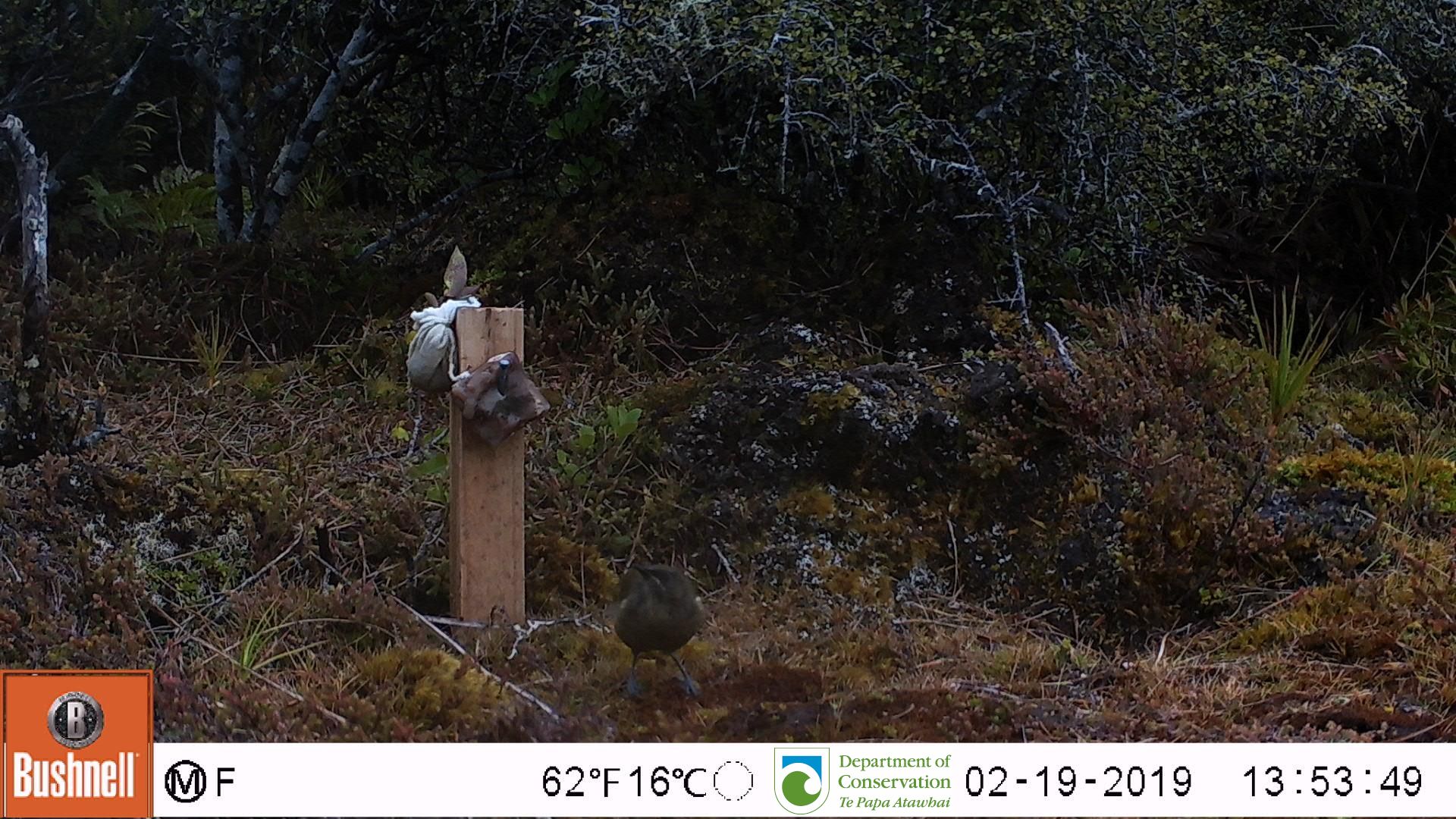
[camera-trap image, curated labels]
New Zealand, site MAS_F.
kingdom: Animalia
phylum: Chordata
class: Aves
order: Passeriformes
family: Meliphagidae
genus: Anthornis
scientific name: Anthornis melanura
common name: new zealand bellbird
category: bellbird